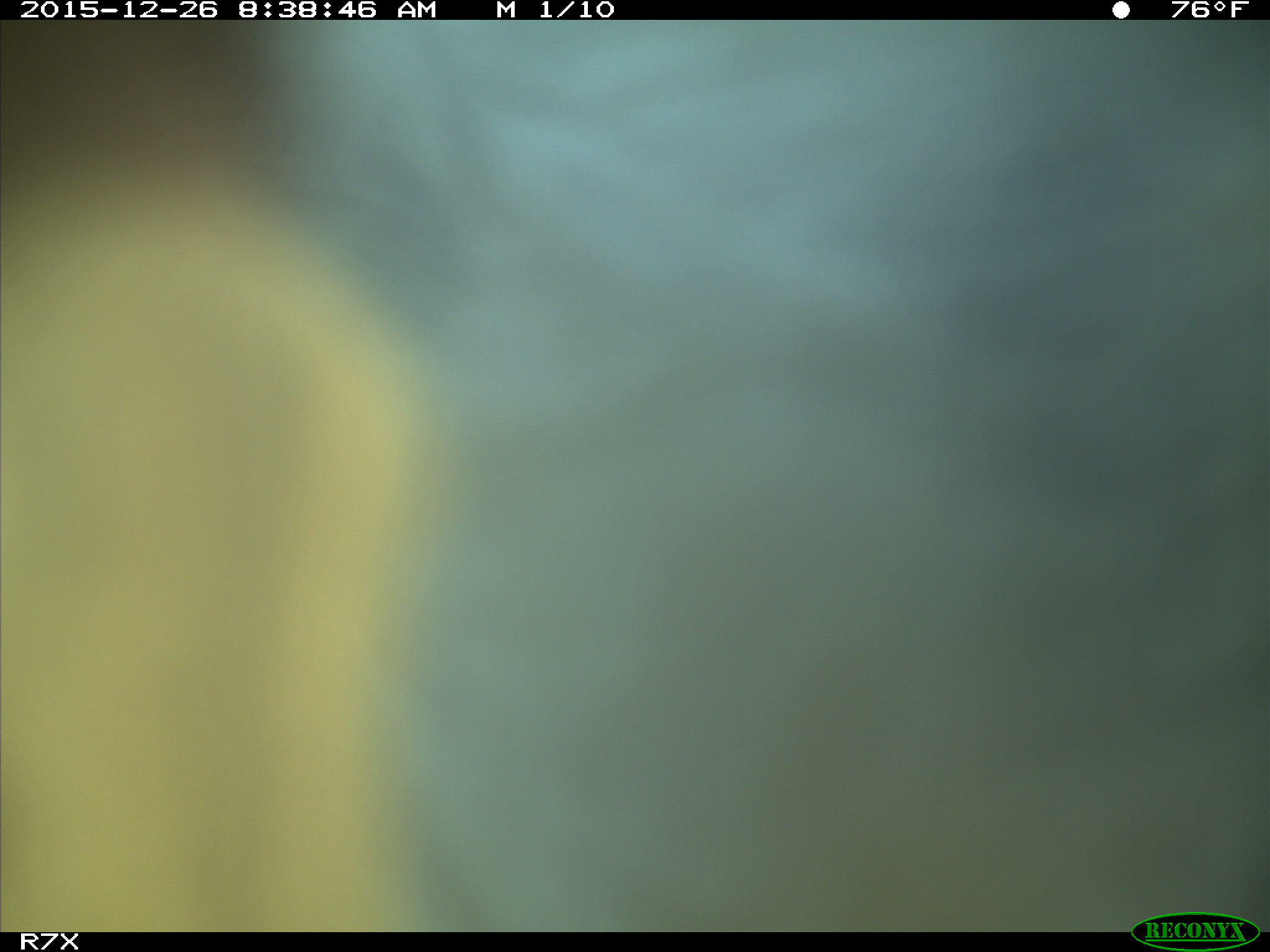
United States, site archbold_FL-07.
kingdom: Animalia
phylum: Chordata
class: Mammalia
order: Artiodactyla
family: Bovidae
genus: Bos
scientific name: Bos taurus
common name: domestic cow